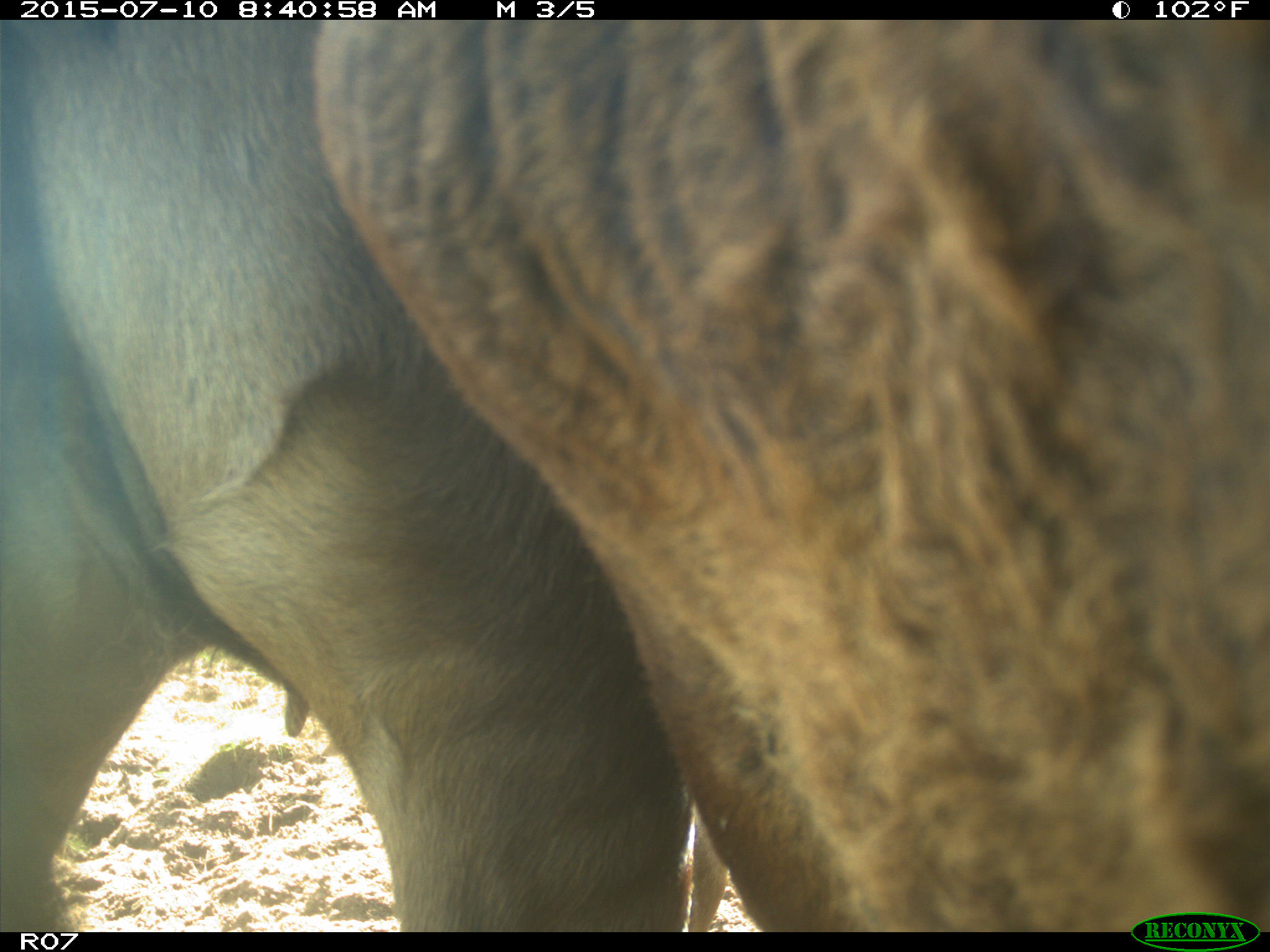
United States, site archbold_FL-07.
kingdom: Animalia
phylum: Chordata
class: Mammalia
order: Artiodactyla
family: Bovidae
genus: Bos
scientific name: Bos taurus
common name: domestic cow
Bos taurus (domestic cow).